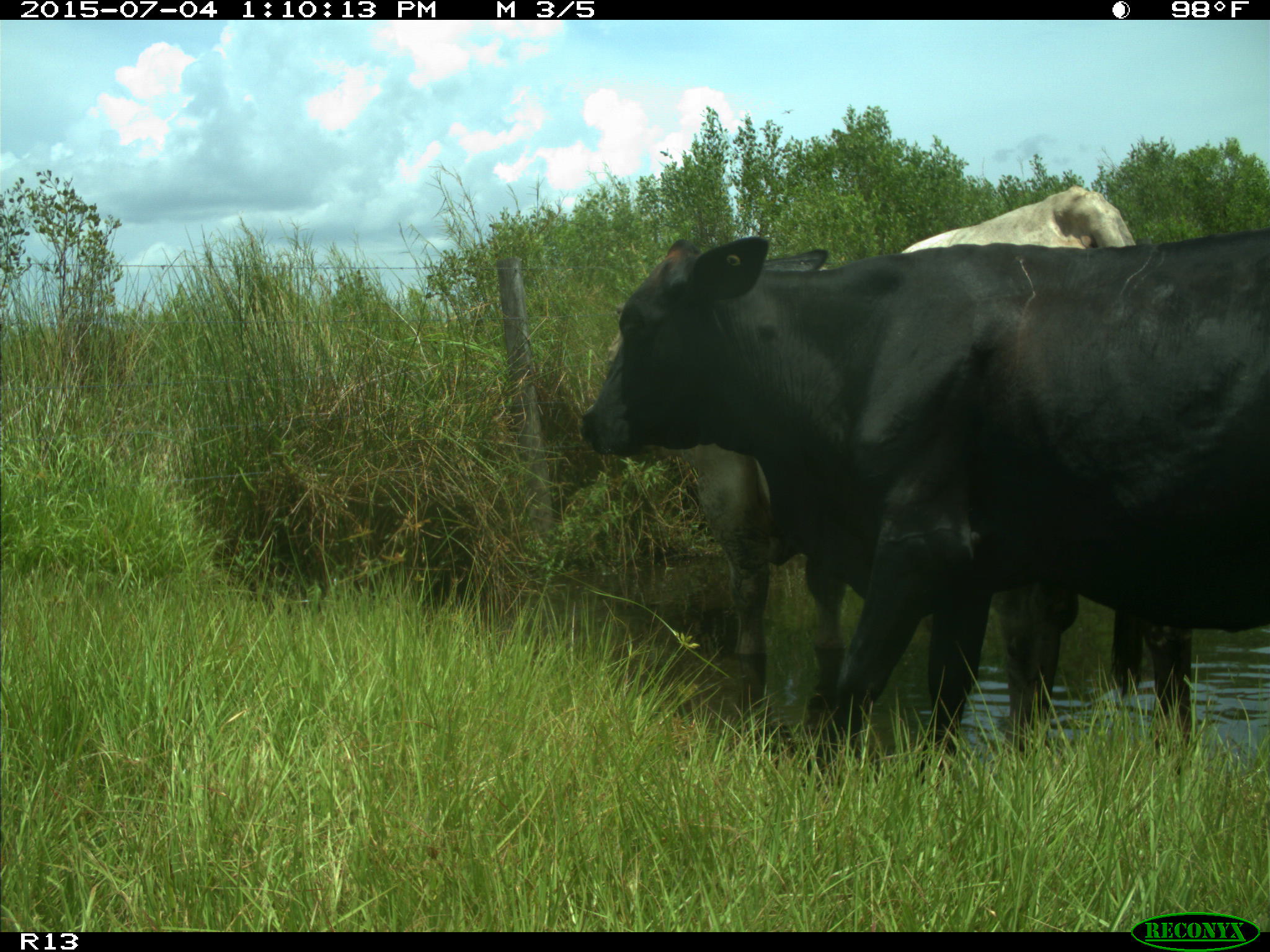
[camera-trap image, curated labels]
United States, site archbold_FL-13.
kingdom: Animalia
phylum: Chordata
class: Mammalia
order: Artiodactyla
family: Bovidae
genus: Bos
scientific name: Bos taurus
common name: domestic cow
Bos taurus (domestic cow).